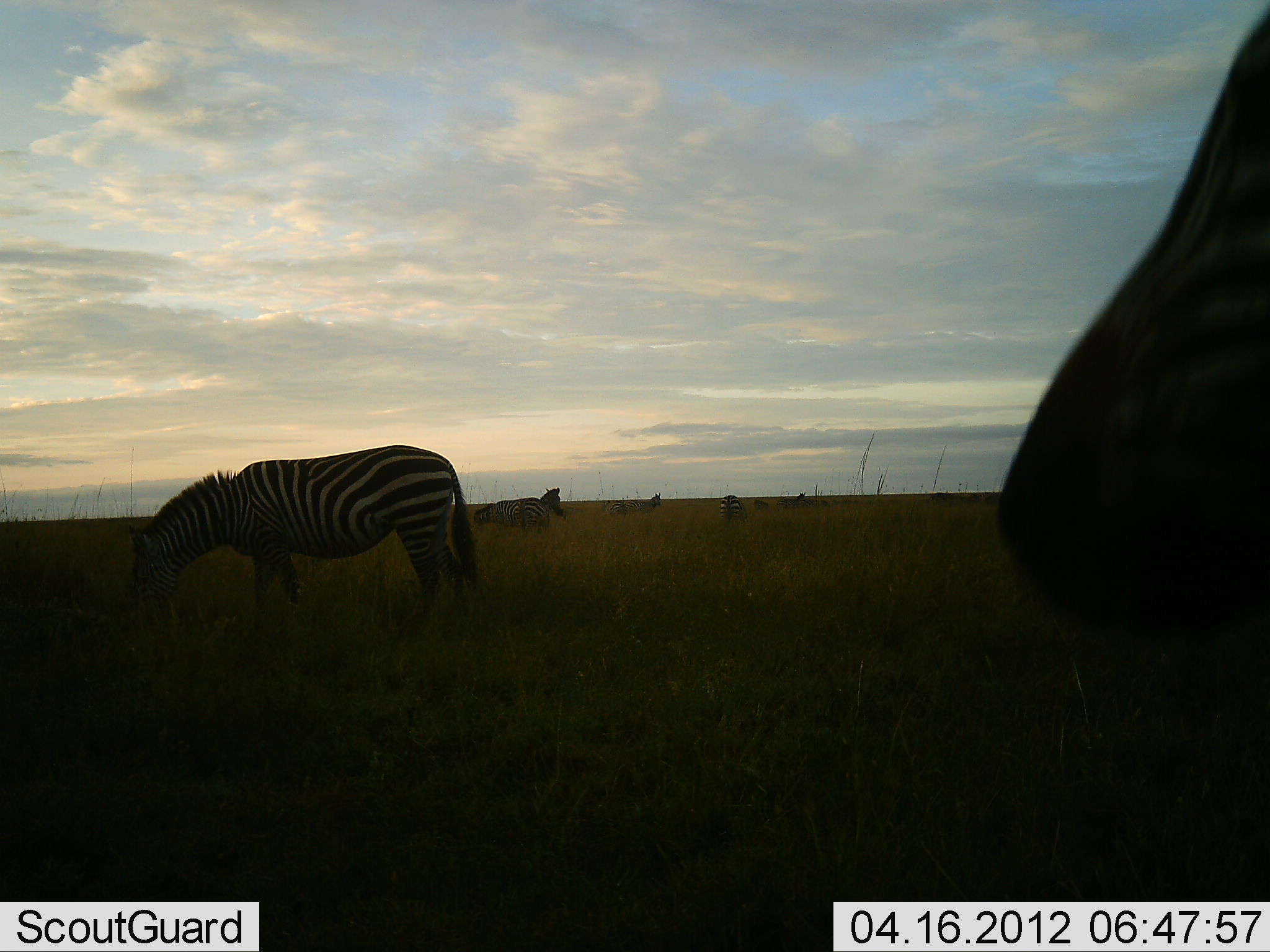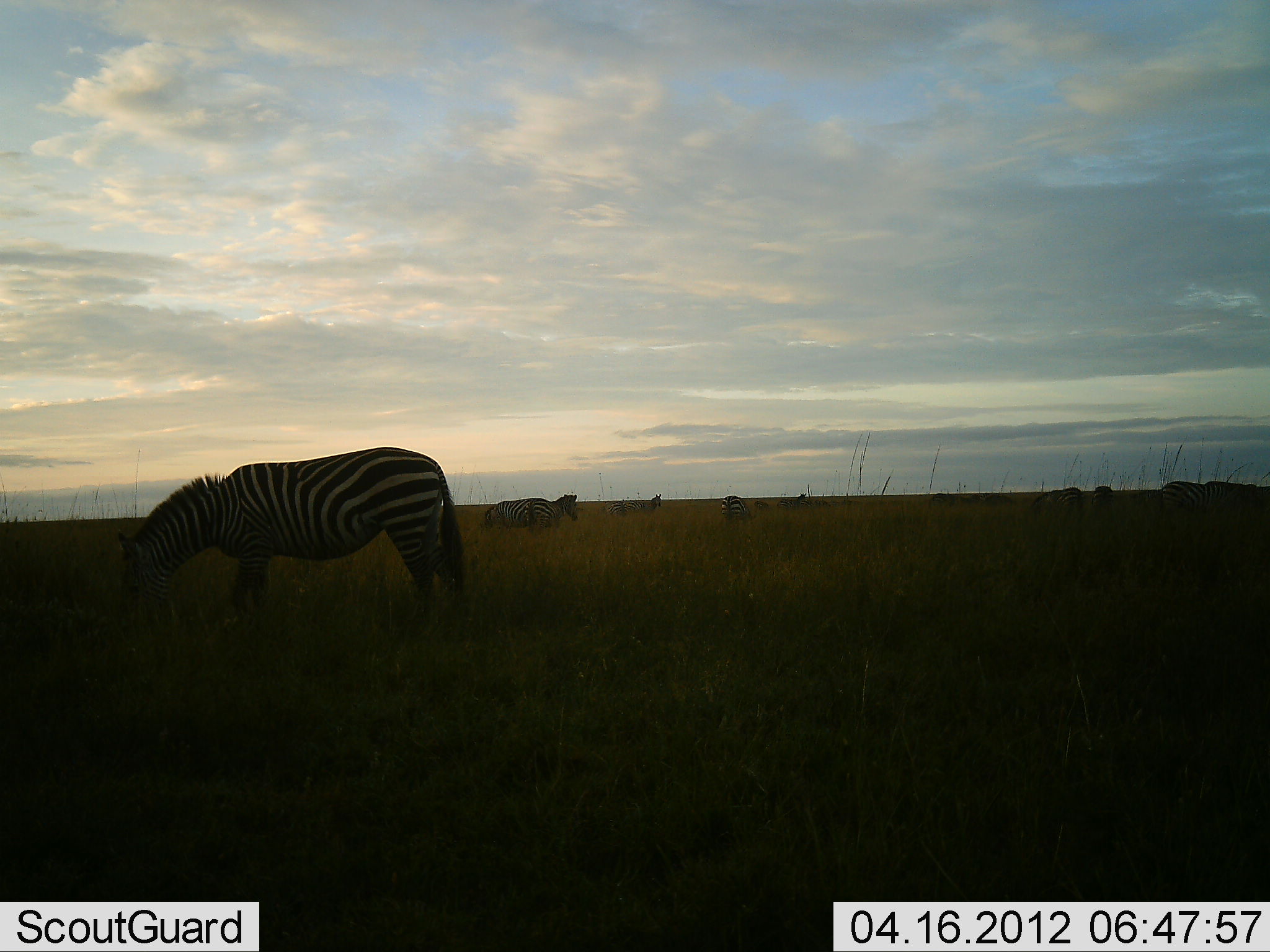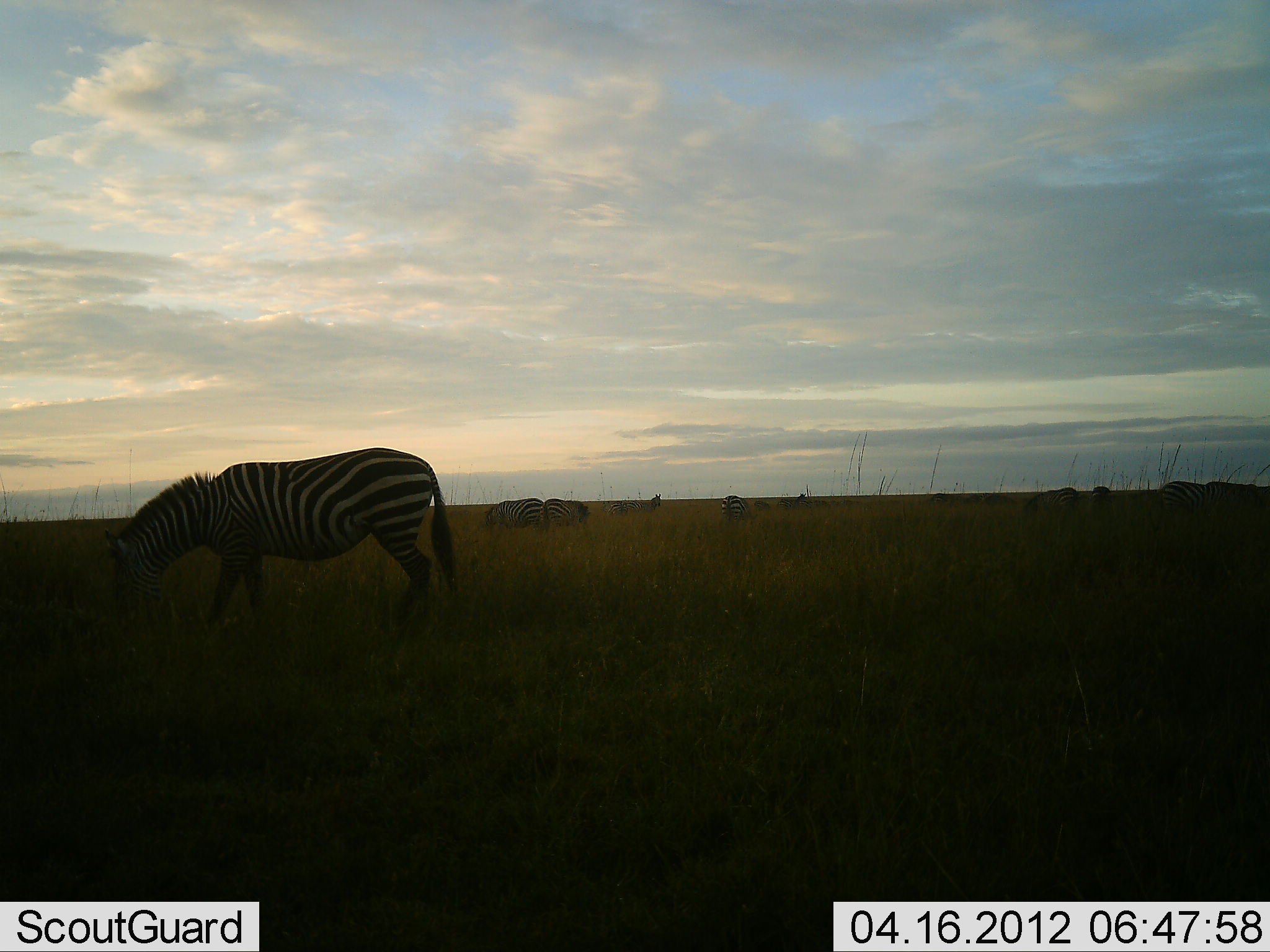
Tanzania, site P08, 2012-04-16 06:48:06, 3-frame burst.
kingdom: Animalia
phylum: Chordata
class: Mammalia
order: Perissodactyla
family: Equidae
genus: Equus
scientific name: Equus quagga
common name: plains zebra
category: zebra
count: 11-50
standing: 50%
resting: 0%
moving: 60%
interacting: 0%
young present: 0%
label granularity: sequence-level